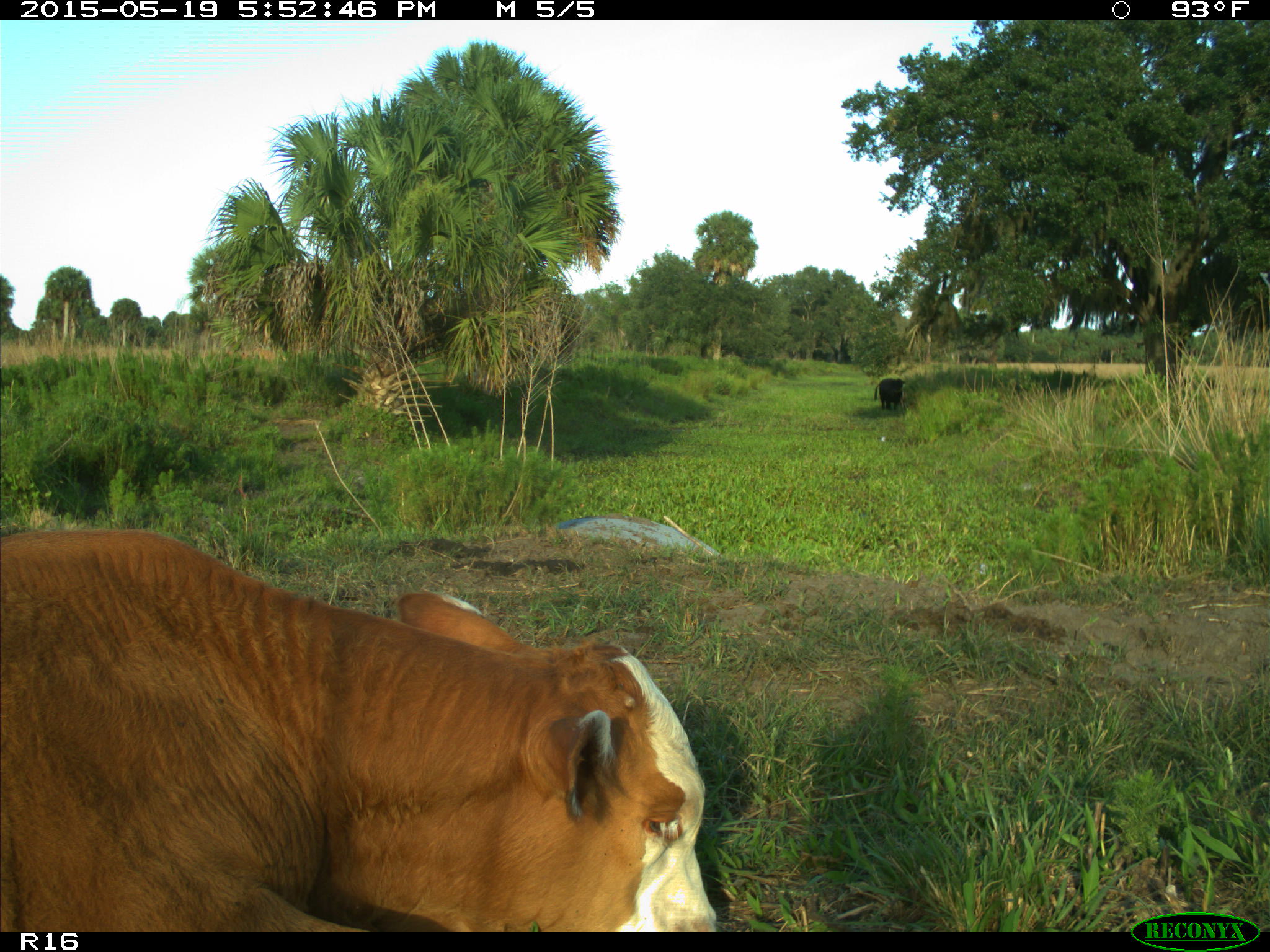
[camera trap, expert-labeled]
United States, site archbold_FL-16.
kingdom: Animalia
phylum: Chordata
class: Mammalia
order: Artiodactyla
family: Bovidae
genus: Bos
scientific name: Bos taurus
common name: domestic cow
Bos taurus (domestic cow).